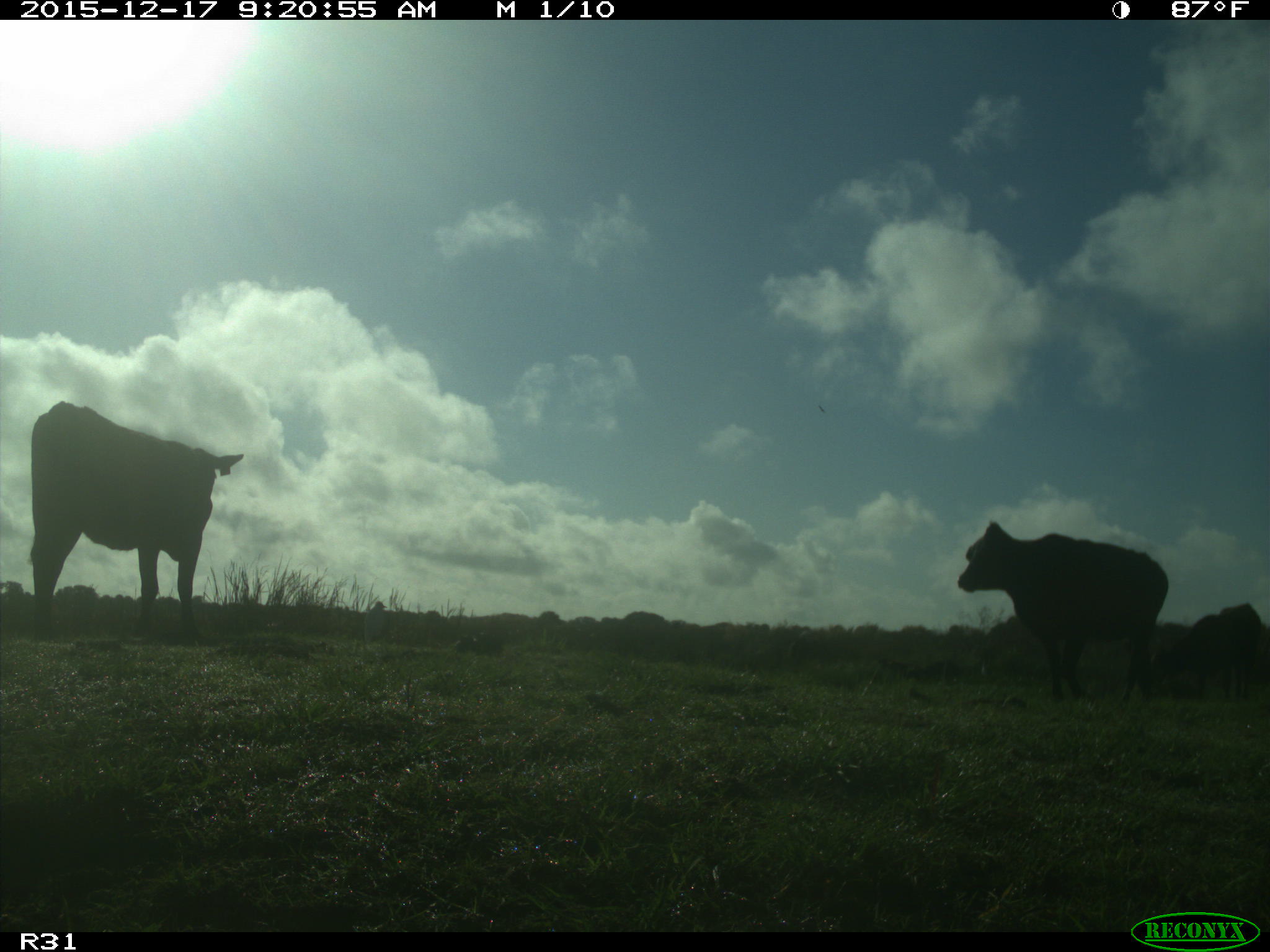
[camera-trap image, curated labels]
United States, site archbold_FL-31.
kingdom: Animalia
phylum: Chordata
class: Mammalia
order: Artiodactyla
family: Bovidae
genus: Bos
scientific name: Bos taurus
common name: domestic cow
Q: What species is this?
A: Bos taurus (domestic cow).